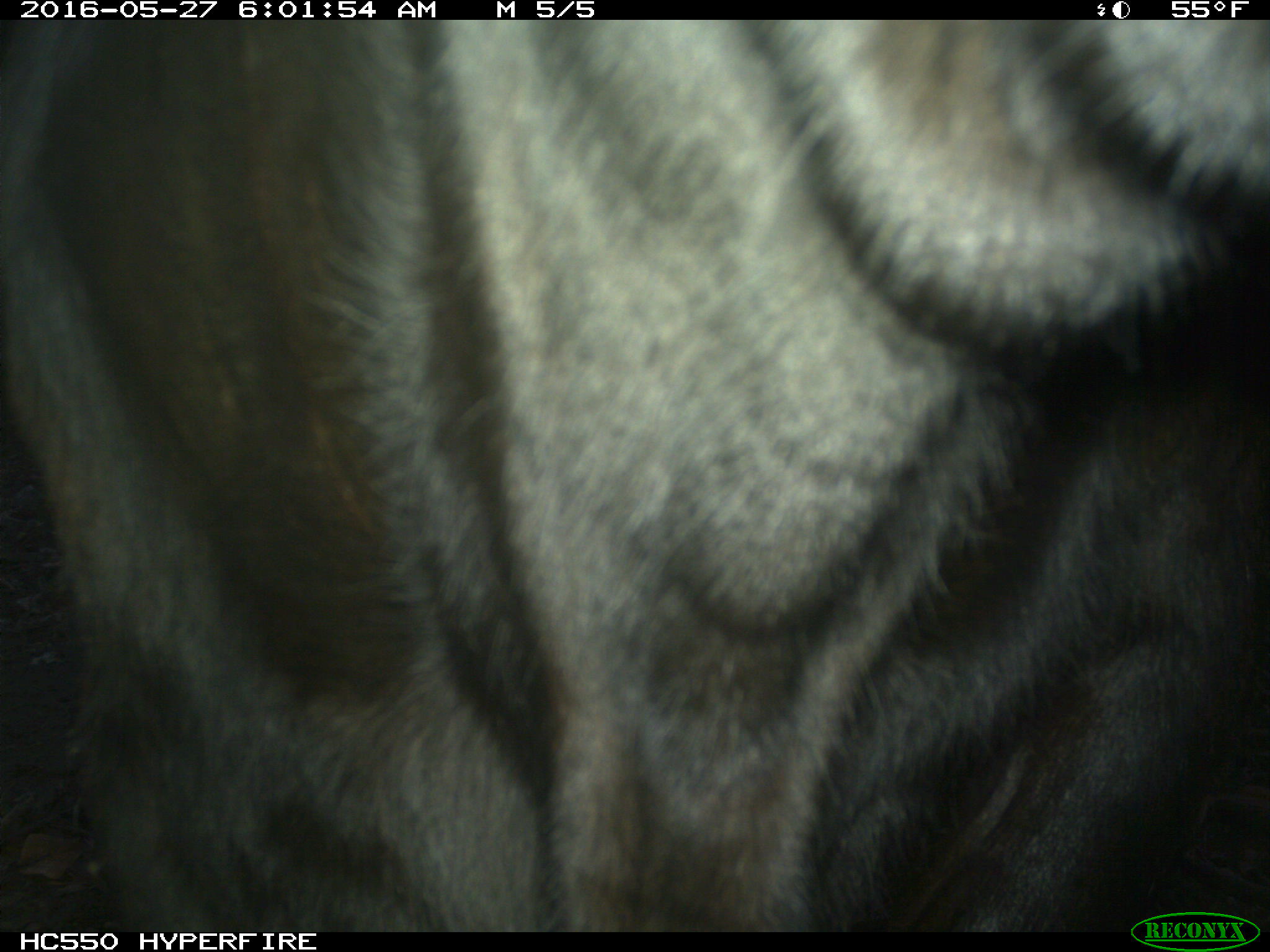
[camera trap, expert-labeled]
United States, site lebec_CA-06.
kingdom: Animalia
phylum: Chordata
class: Mammalia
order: Artiodactyla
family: Bovidae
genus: Bos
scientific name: Bos taurus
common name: domestic cow